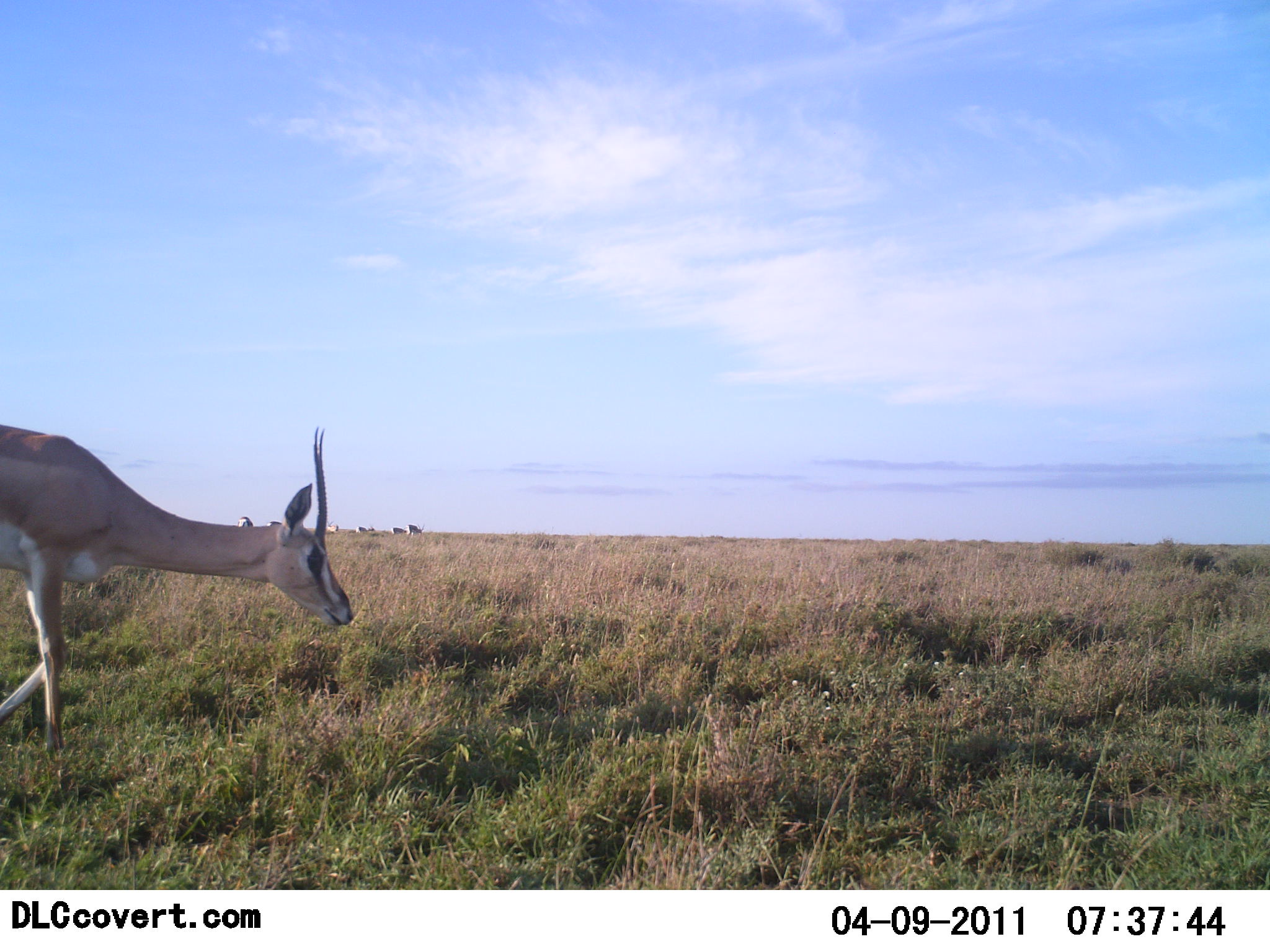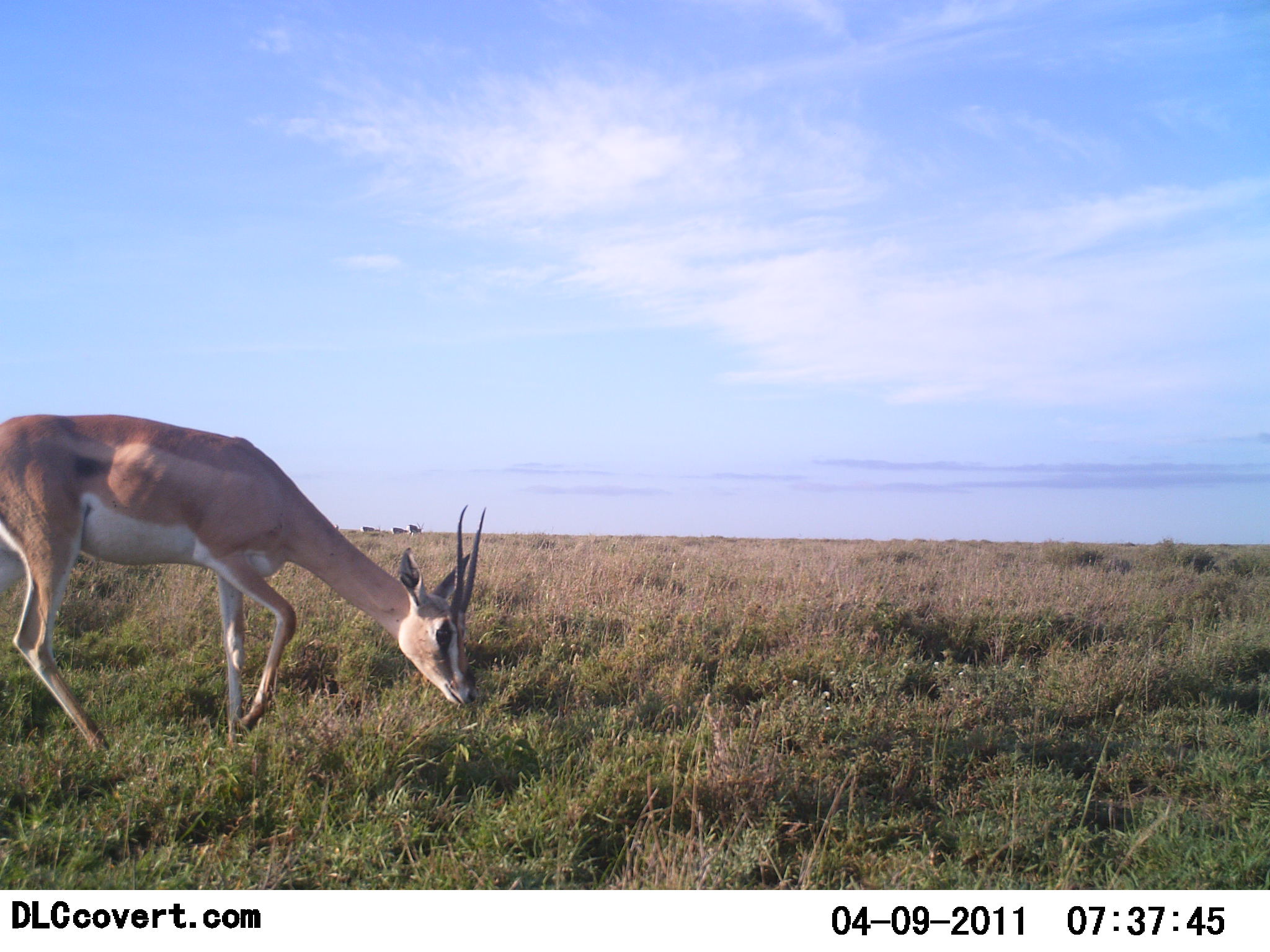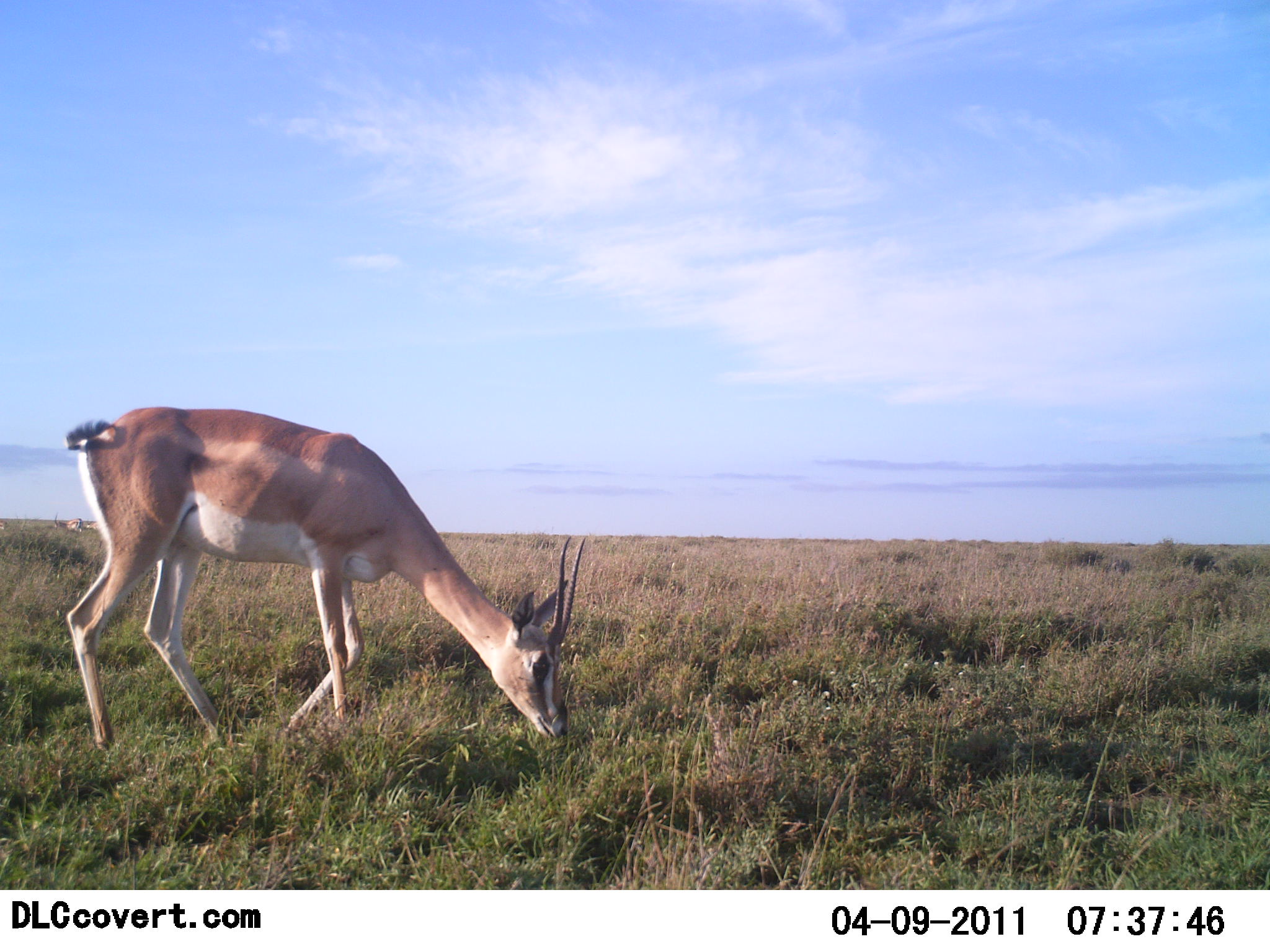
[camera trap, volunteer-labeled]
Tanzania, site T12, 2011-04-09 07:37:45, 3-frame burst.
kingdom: Animalia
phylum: Chordata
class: Mammalia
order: Artiodactyla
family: Bovidae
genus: Nanger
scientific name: Nanger granti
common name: grant's gazelle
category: gazellegrants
Gazellegrants (grant's gazelle) (Nanger granti), count 1. Behavior (volunteer vote fractions): standing 8%, resting 0%, moving 23%, interacting 0%. Young present (vote fraction): 0%. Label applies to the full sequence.